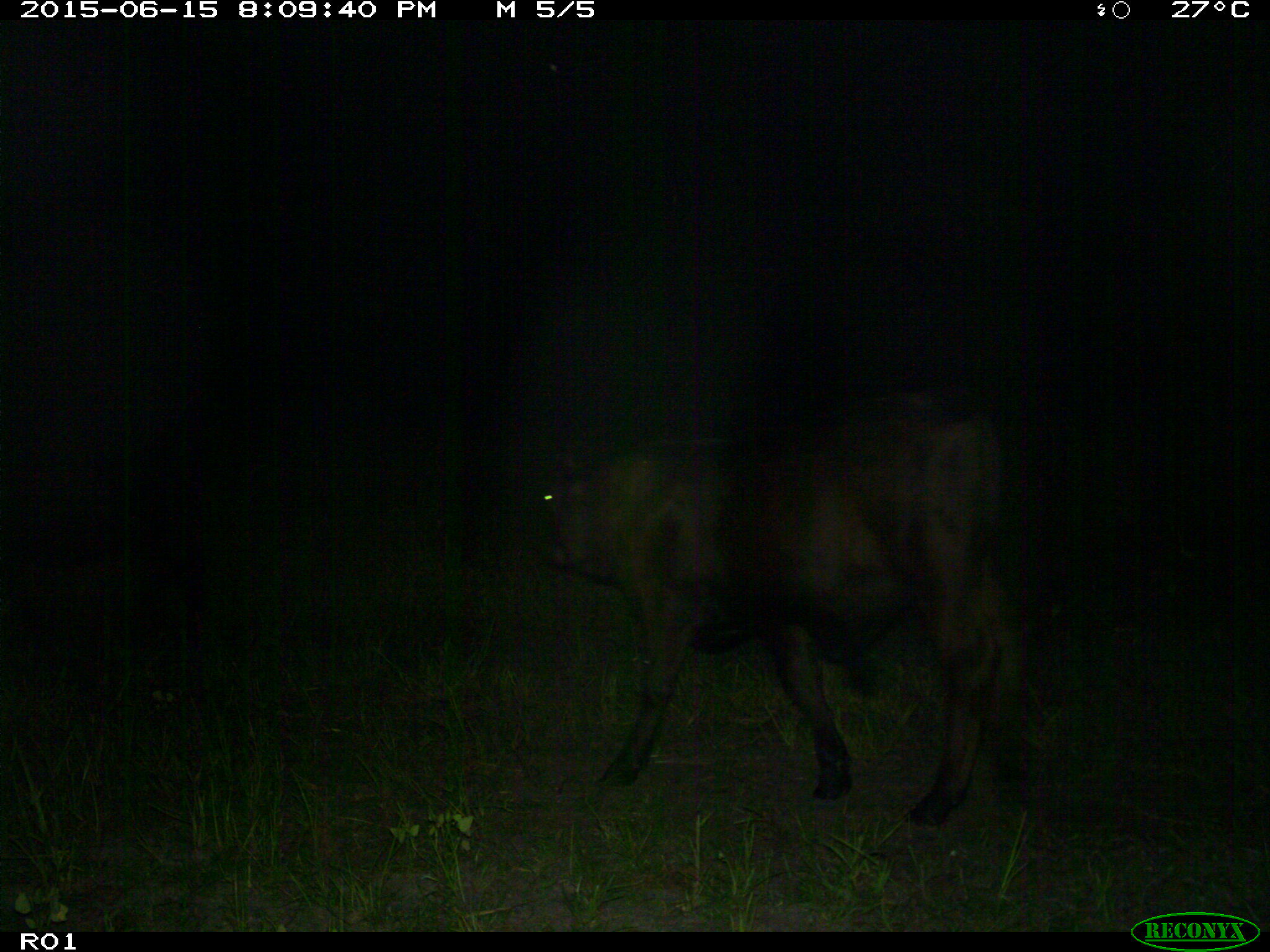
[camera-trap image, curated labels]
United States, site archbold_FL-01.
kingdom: Animalia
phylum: Chordata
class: Mammalia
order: Artiodactyla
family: Bovidae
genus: Bos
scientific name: Bos taurus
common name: domestic cow